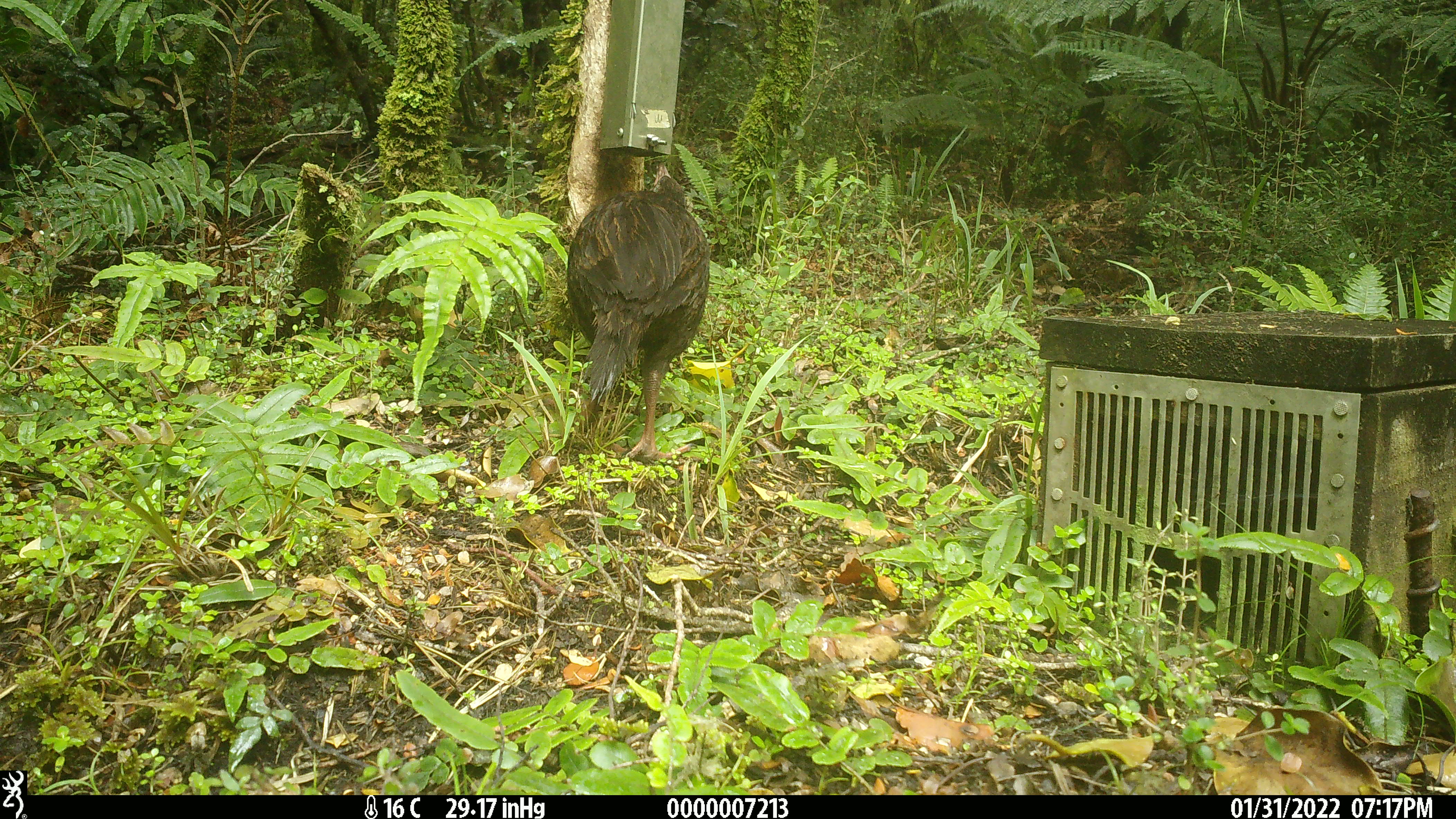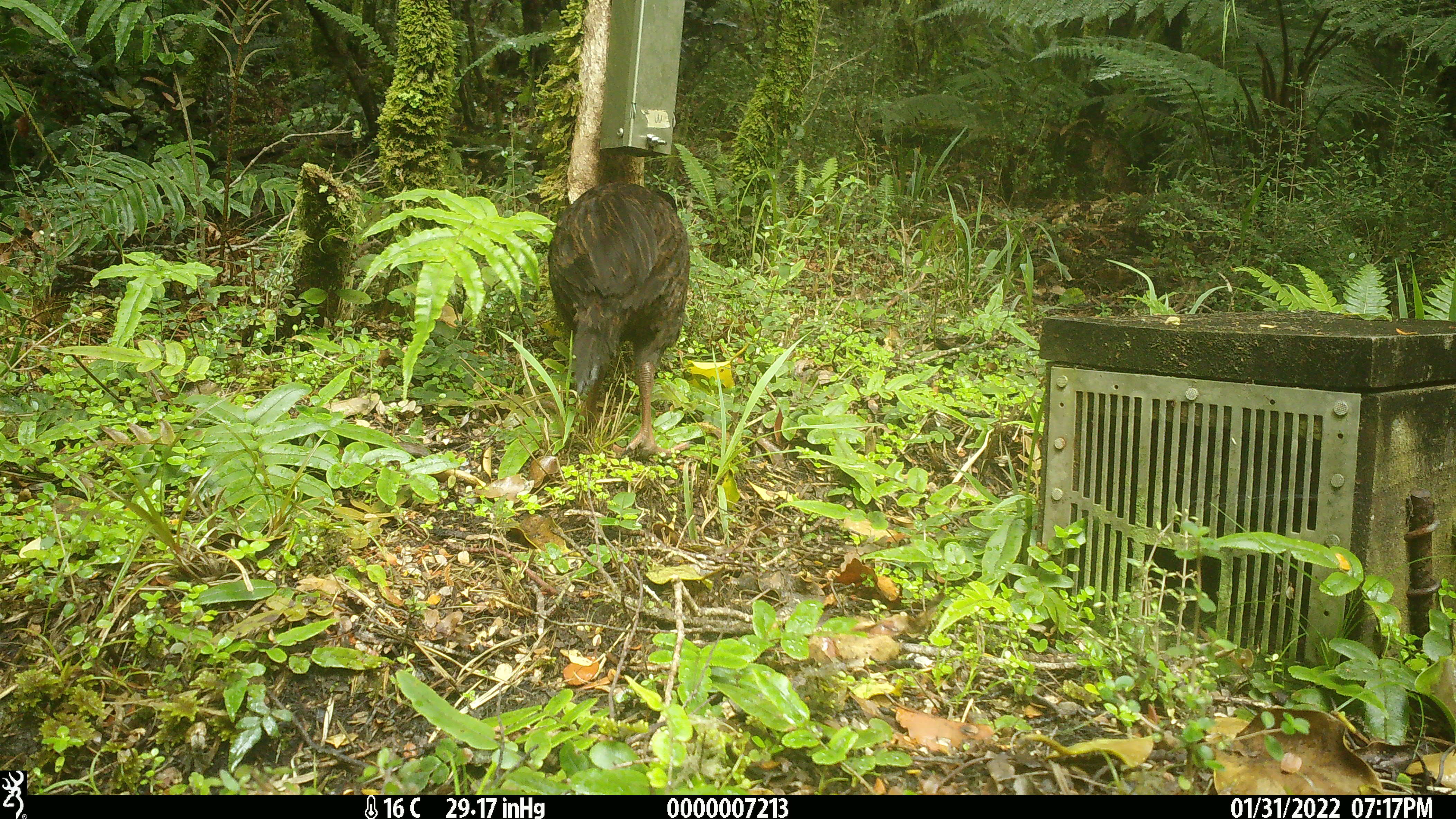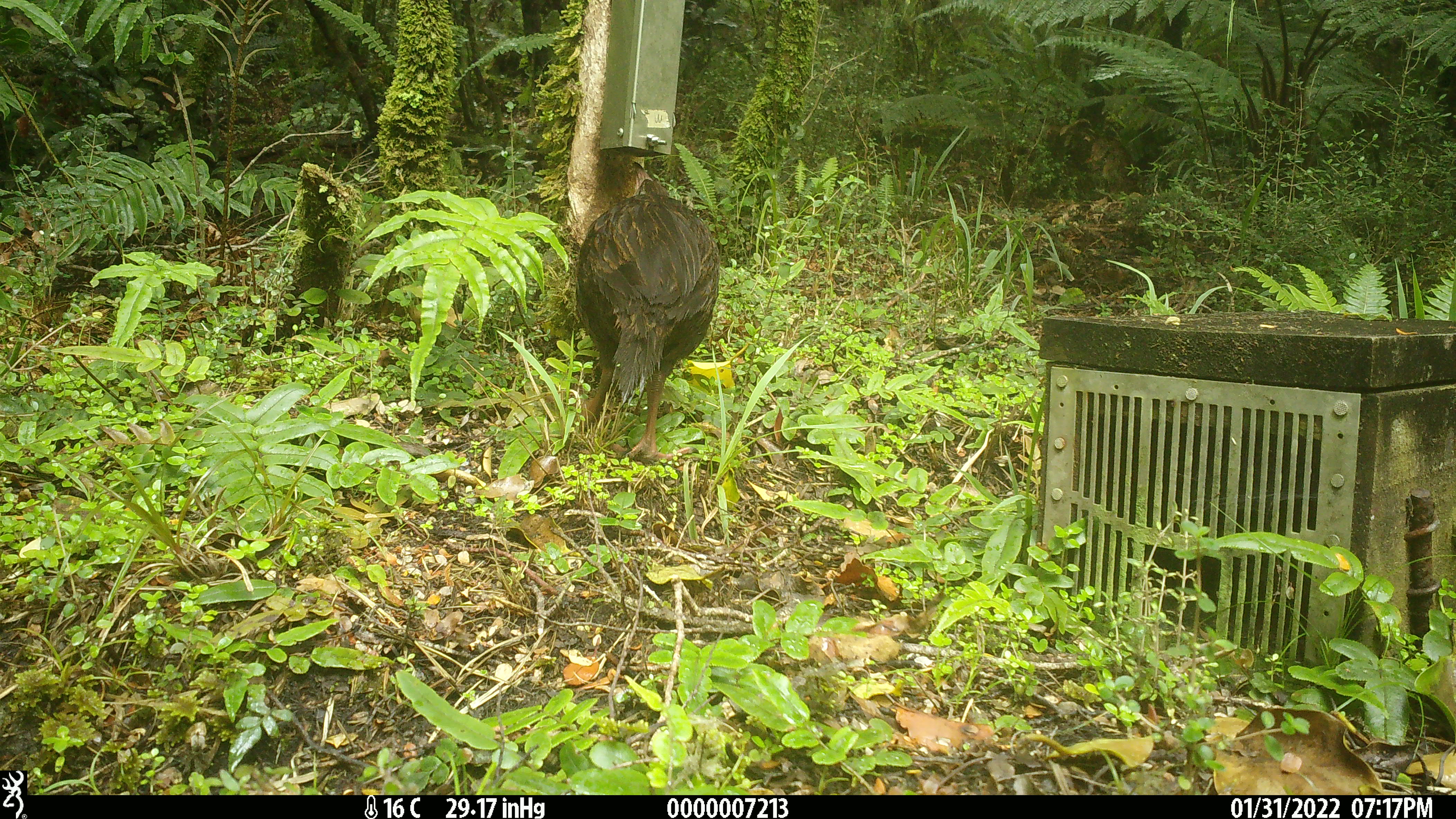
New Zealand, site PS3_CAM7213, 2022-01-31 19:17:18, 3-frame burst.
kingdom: Animalia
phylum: Chordata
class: Aves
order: Gruiformes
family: Rallidae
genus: Gallirallus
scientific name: Gallirallus australis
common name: weka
Weka (Gallirallus australis).